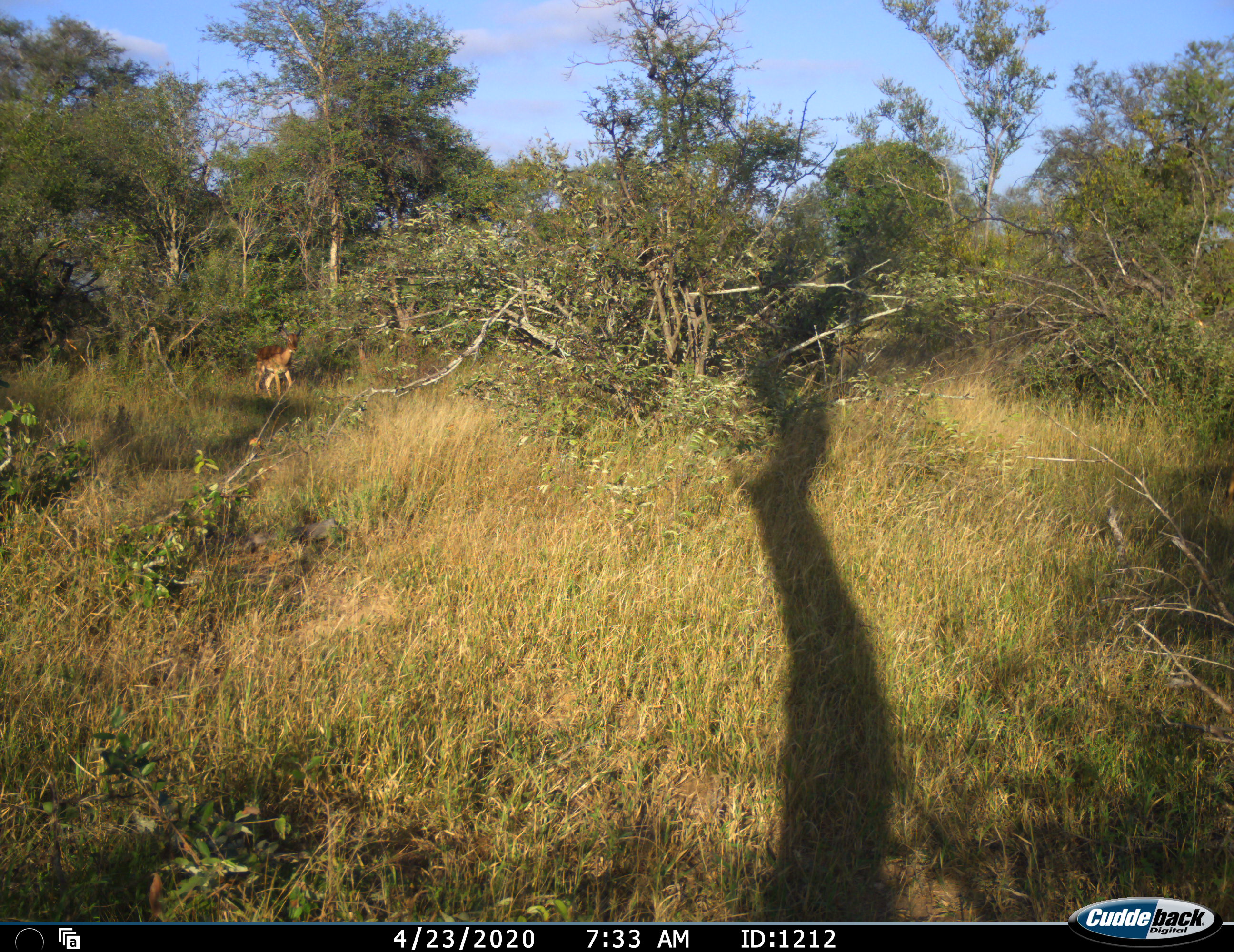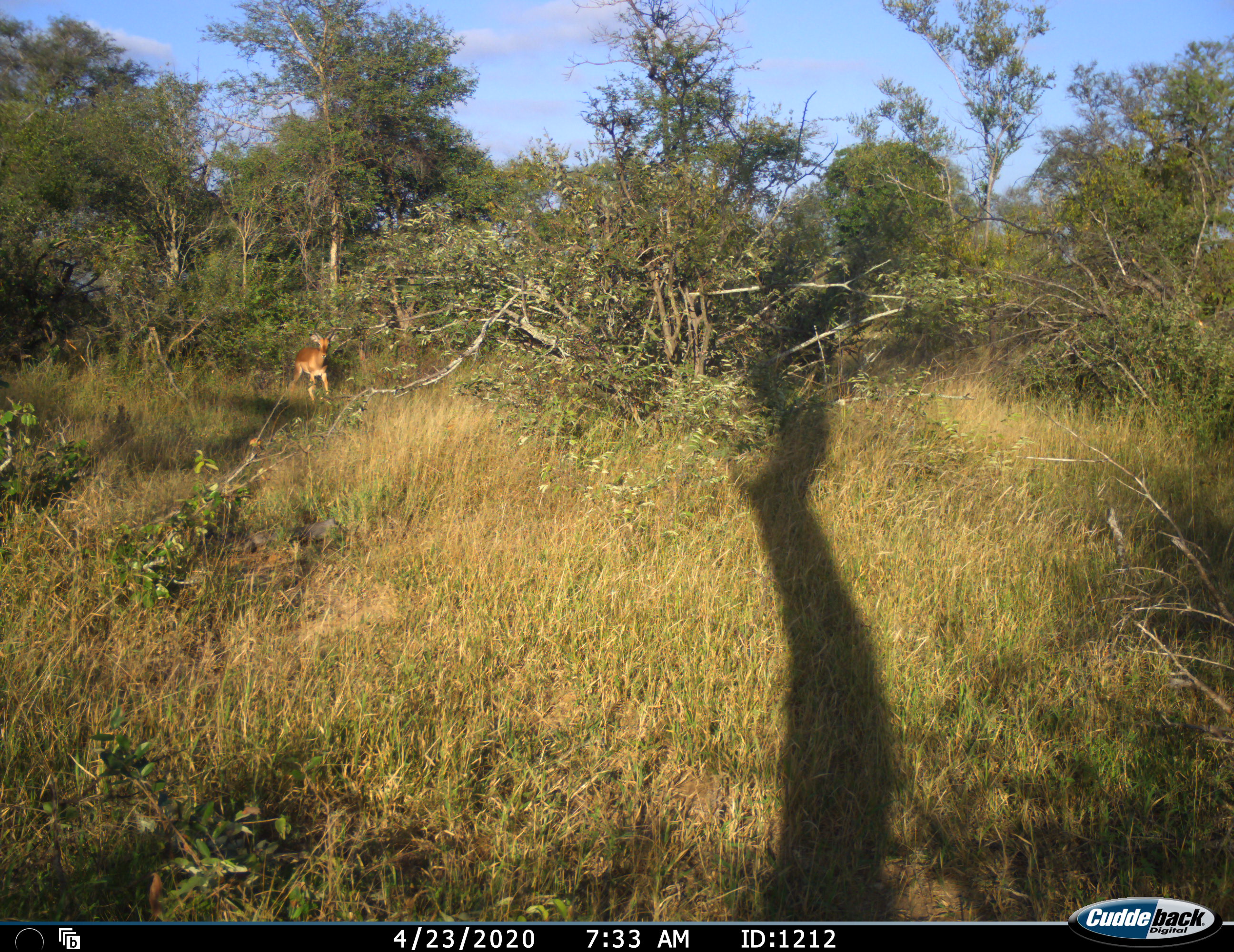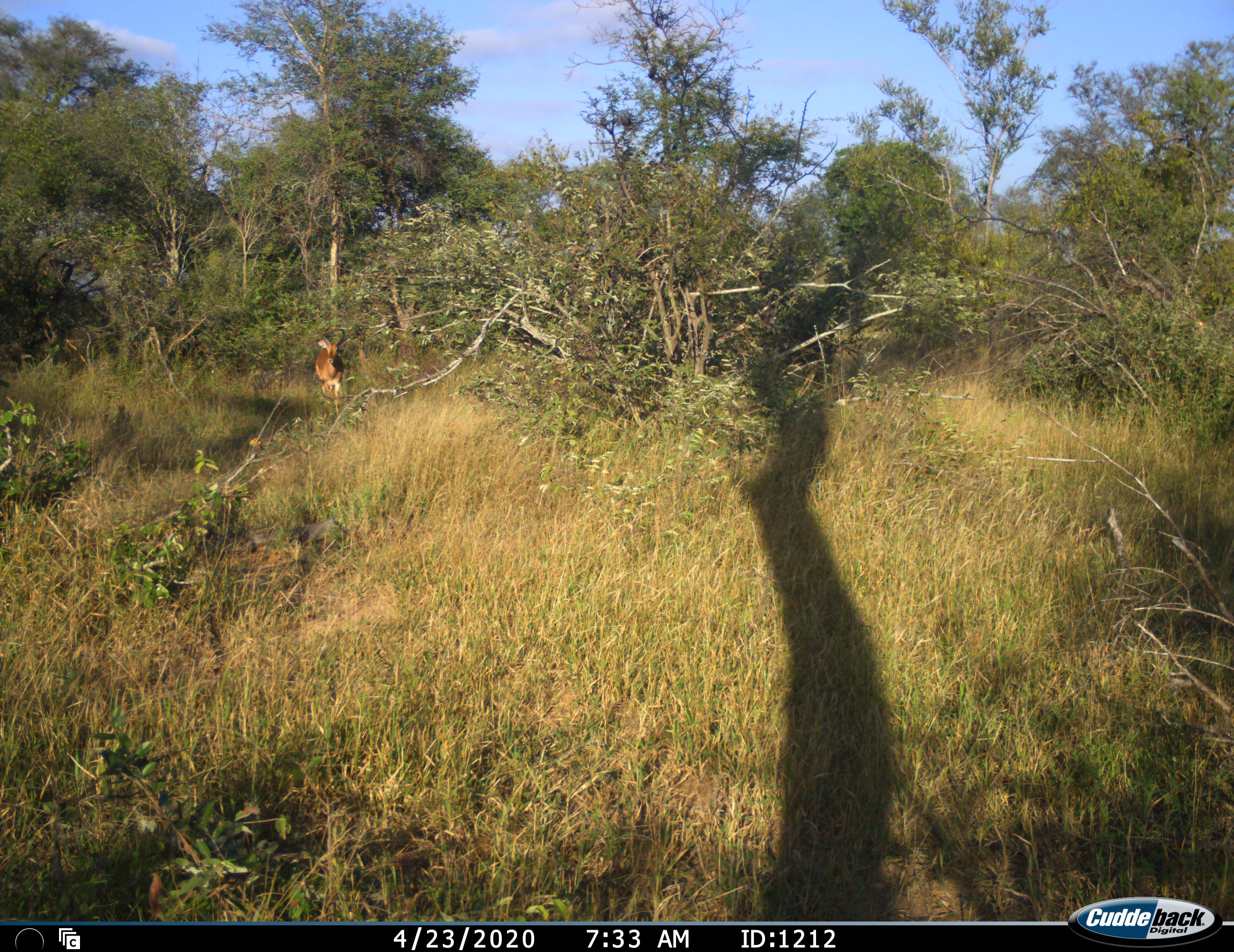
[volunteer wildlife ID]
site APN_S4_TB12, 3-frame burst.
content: unidentified animal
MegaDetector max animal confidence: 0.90